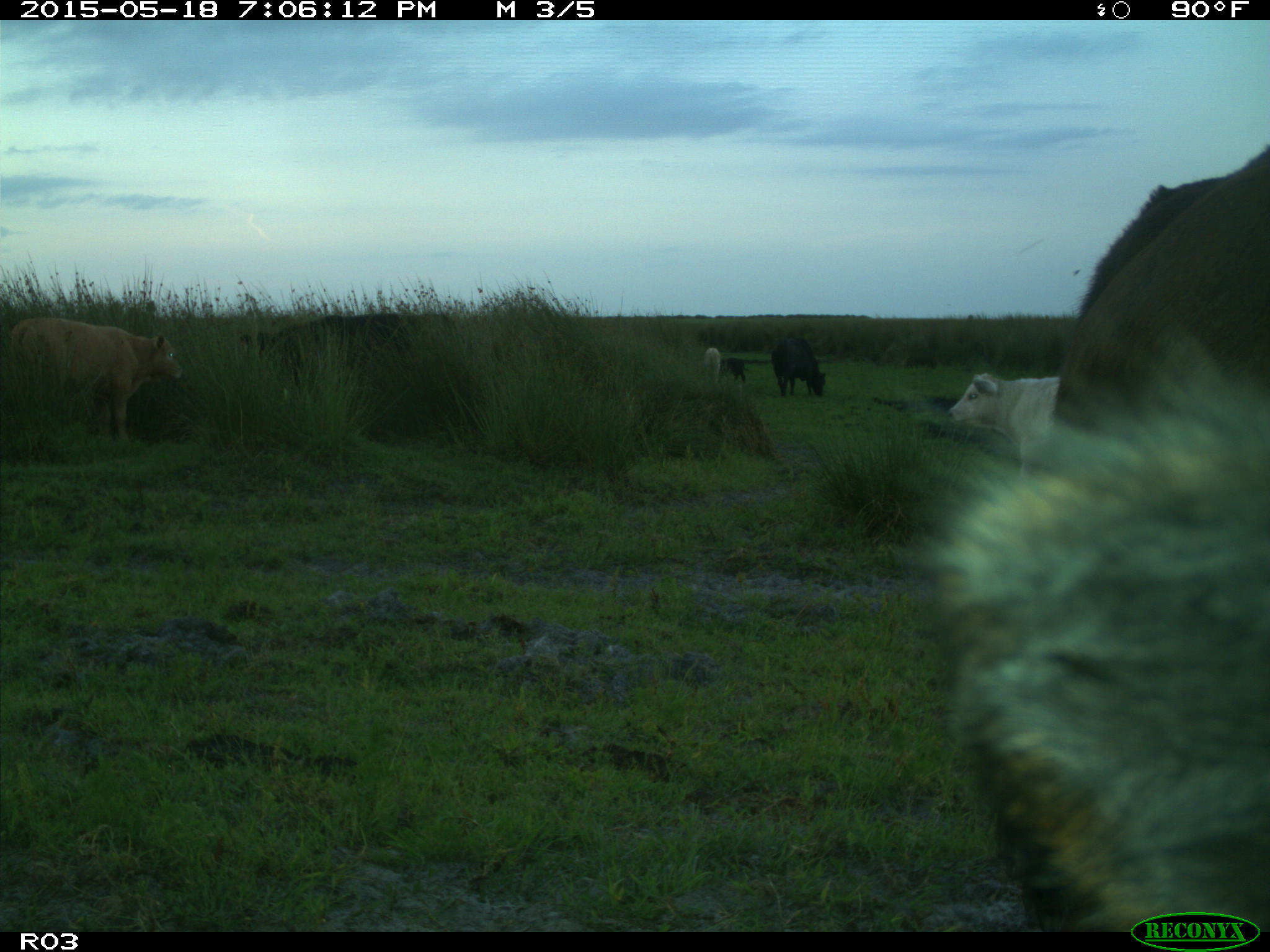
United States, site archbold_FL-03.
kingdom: Animalia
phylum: Chordata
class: Mammalia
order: Artiodactyla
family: Bovidae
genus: Bos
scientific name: Bos taurus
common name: domestic cow